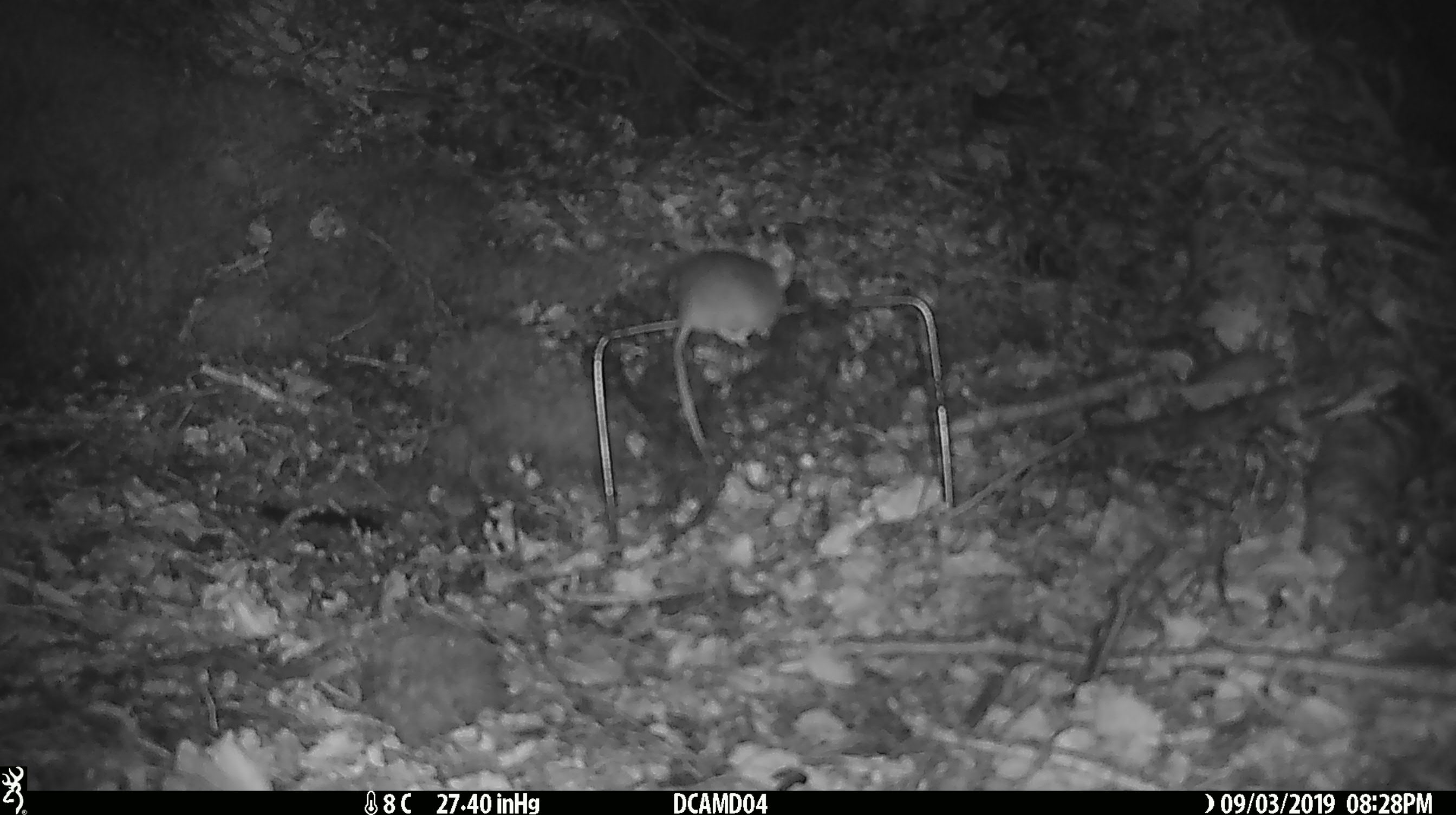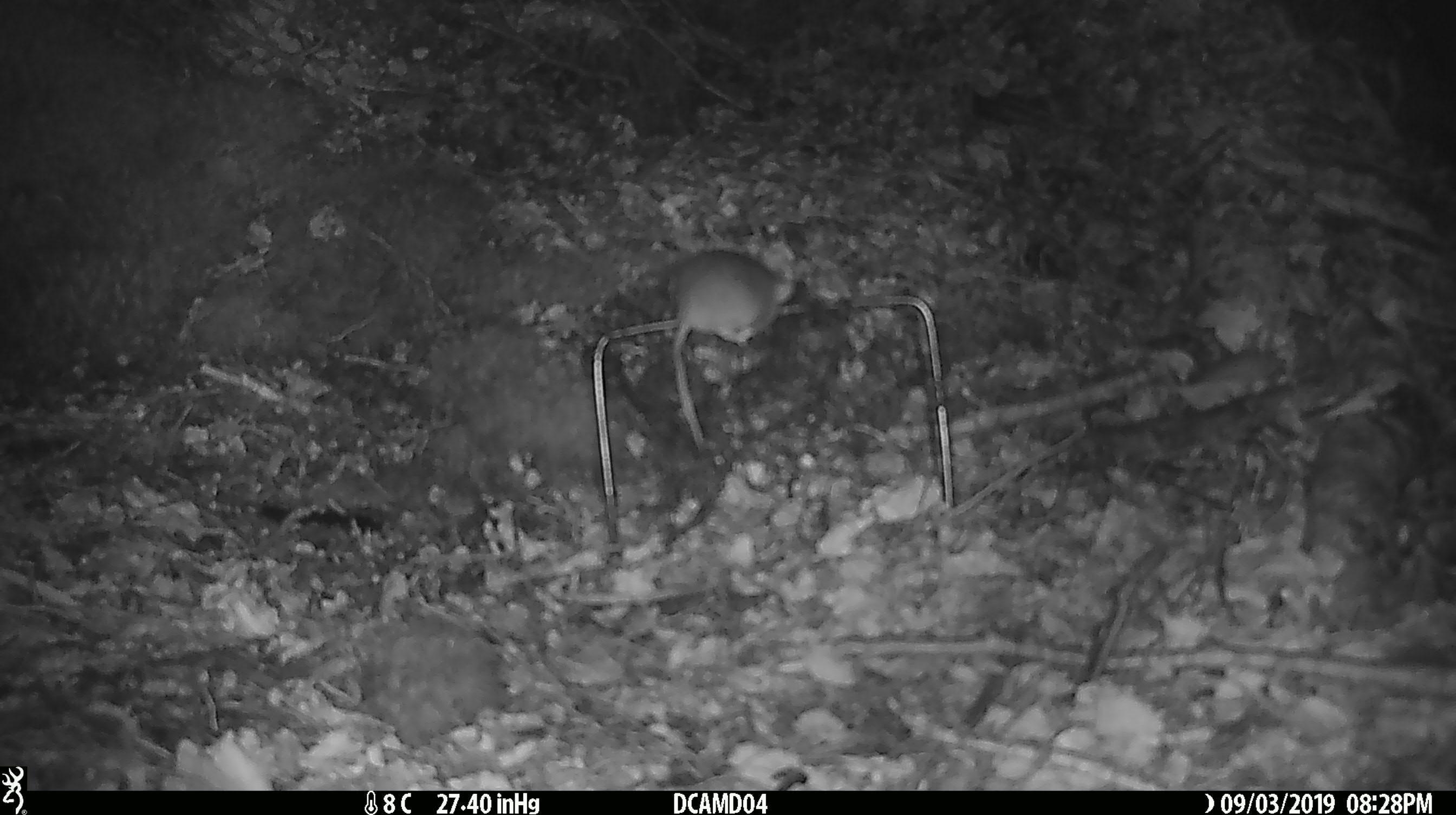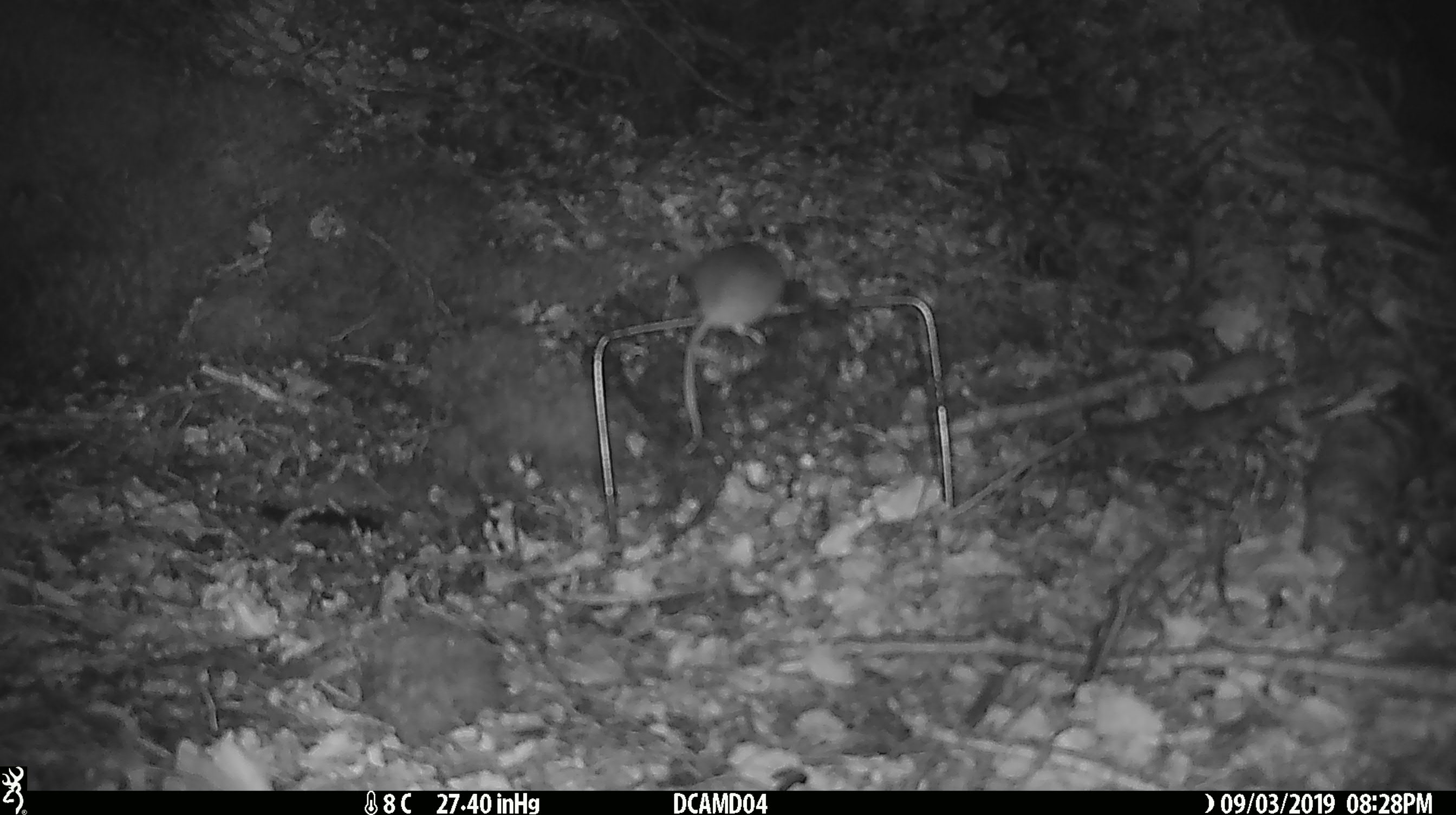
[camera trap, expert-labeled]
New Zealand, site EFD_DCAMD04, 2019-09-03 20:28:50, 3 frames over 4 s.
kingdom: Animalia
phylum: Chordata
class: Mammalia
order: Rodentia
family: Muridae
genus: Mus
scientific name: Mus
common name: mouse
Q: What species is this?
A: Mouse (Mus).